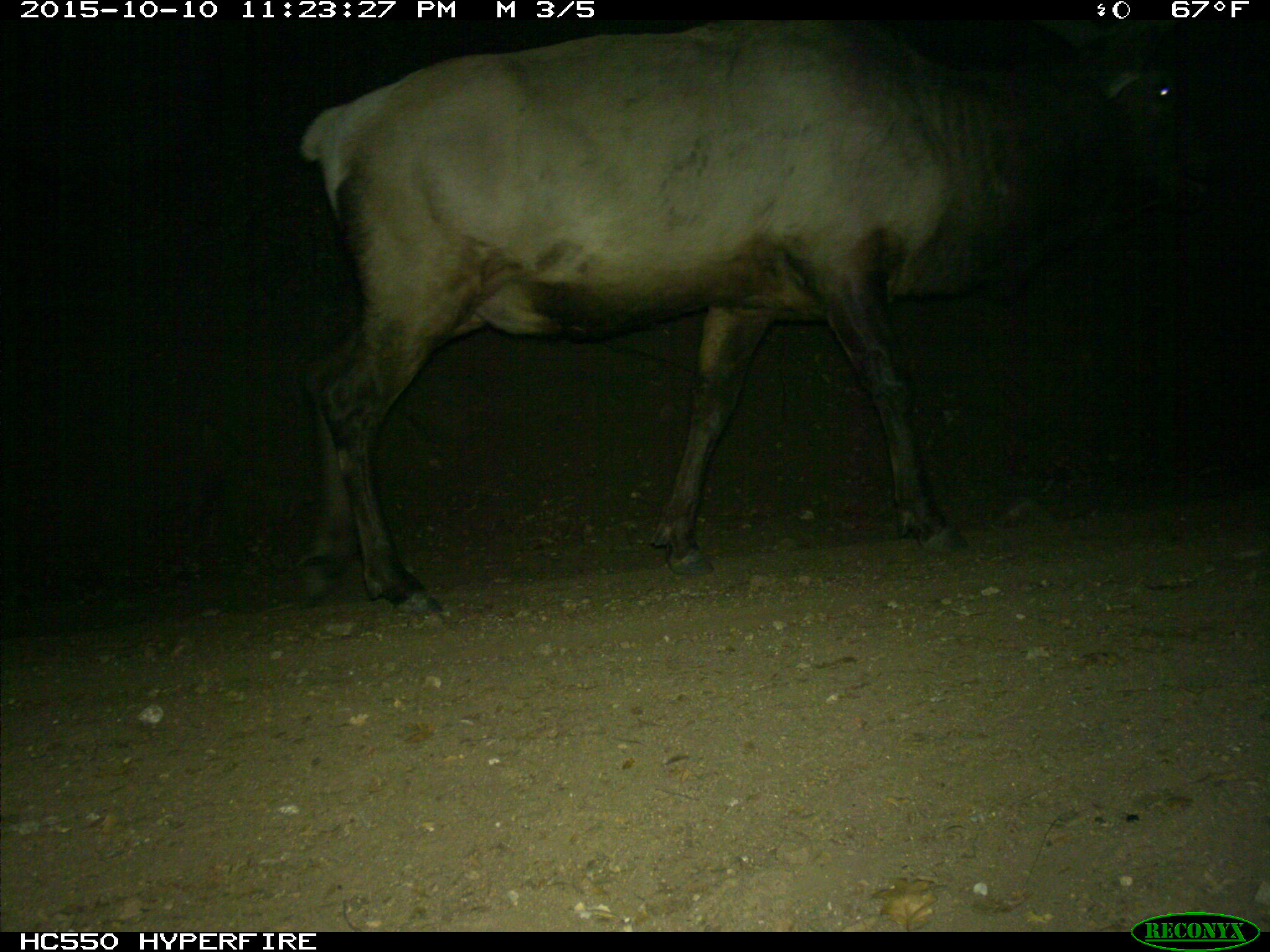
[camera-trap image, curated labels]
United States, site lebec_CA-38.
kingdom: Animalia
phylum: Chordata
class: Mammalia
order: Artiodactyla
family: Cervidae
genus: Cervus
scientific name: Cervus canadensis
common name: elk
Cervus canadensis (elk).